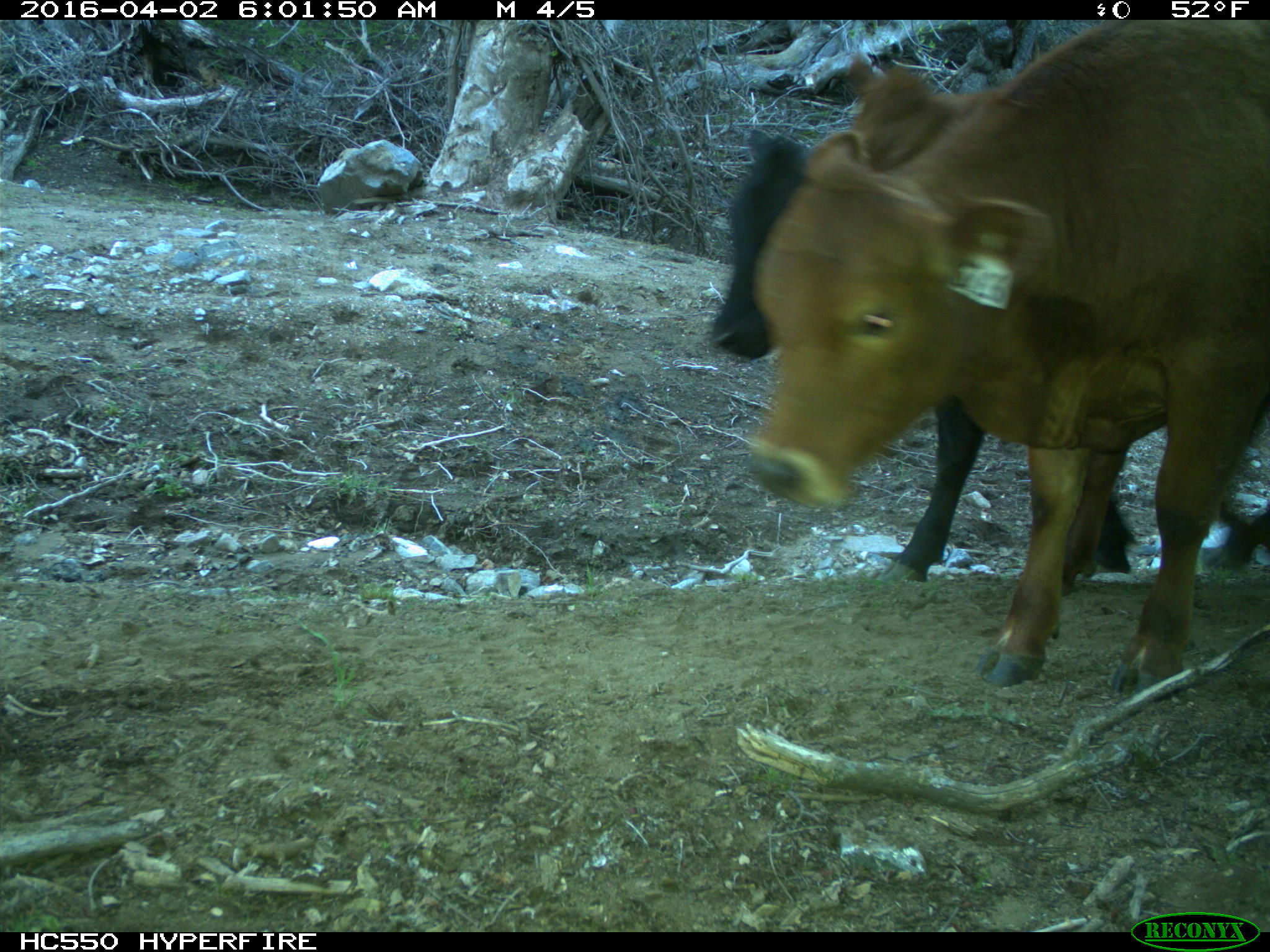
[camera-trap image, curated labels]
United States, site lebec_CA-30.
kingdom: Animalia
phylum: Chordata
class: Mammalia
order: Artiodactyla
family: Bovidae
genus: Bos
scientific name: Bos taurus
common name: domestic cow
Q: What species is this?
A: Bos taurus (domestic cow).